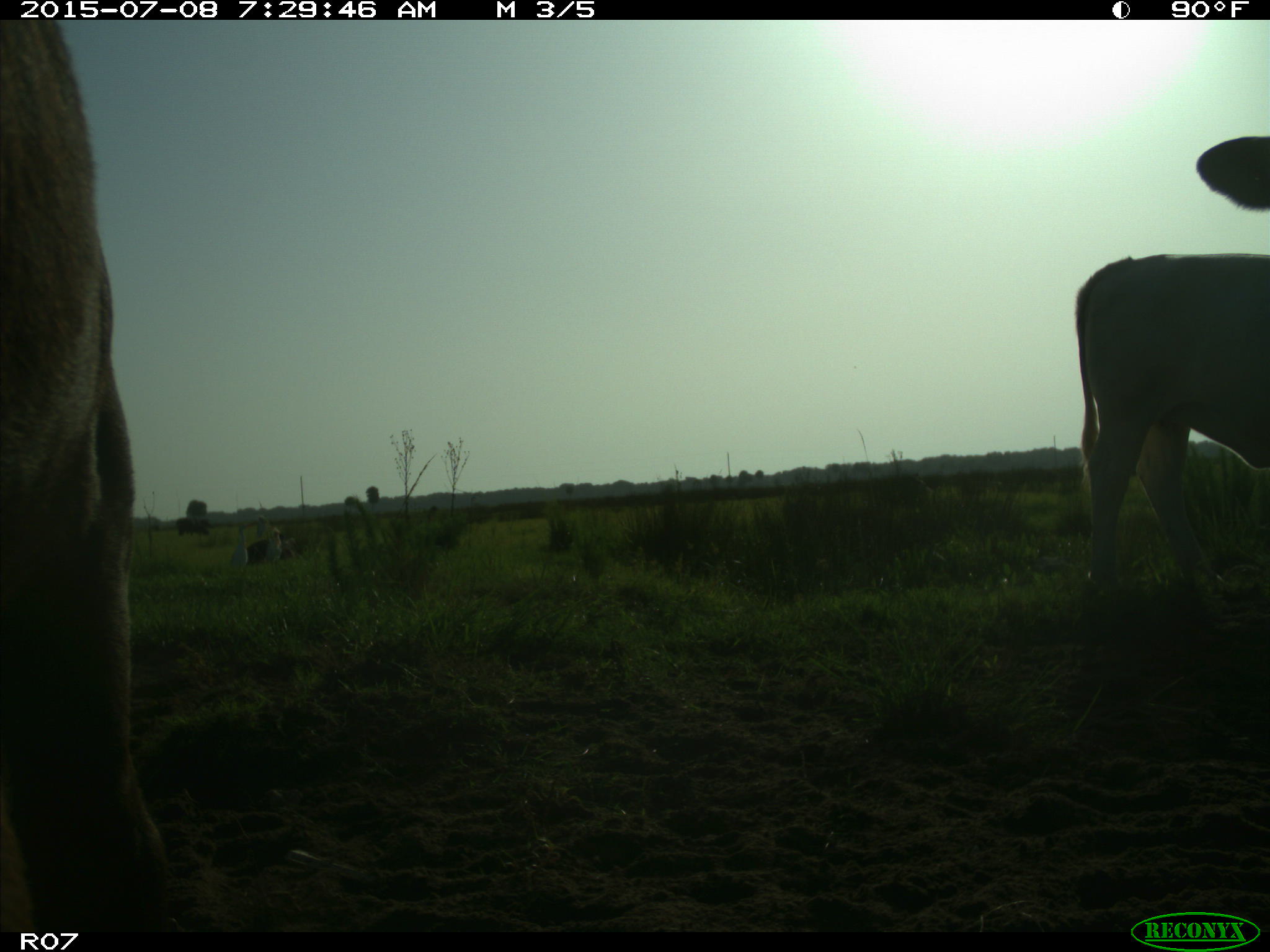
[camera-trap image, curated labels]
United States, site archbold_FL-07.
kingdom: Animalia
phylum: Chordata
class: Mammalia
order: Artiodactyla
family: Bovidae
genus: Bos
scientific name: Bos taurus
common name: domestic cow